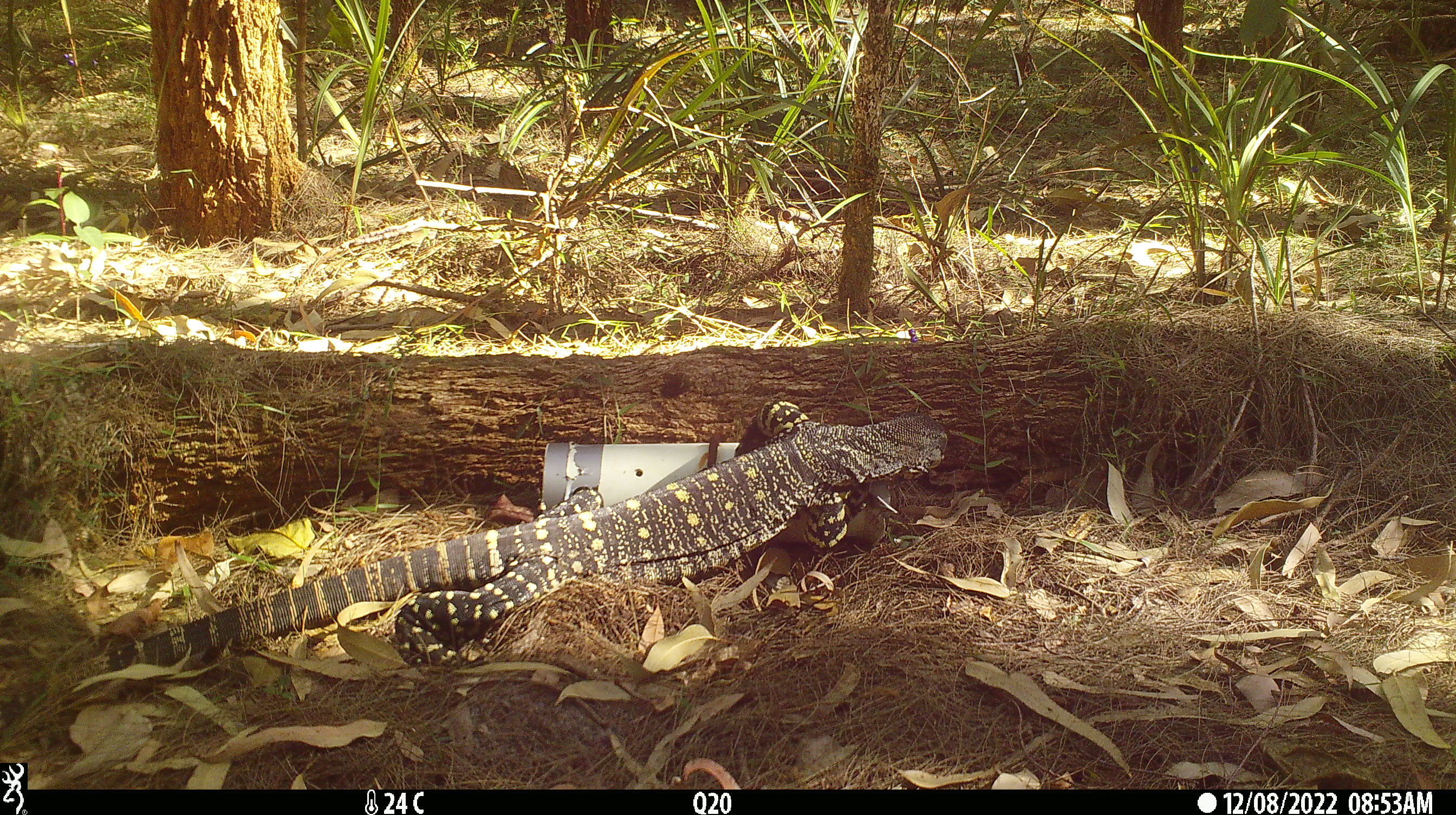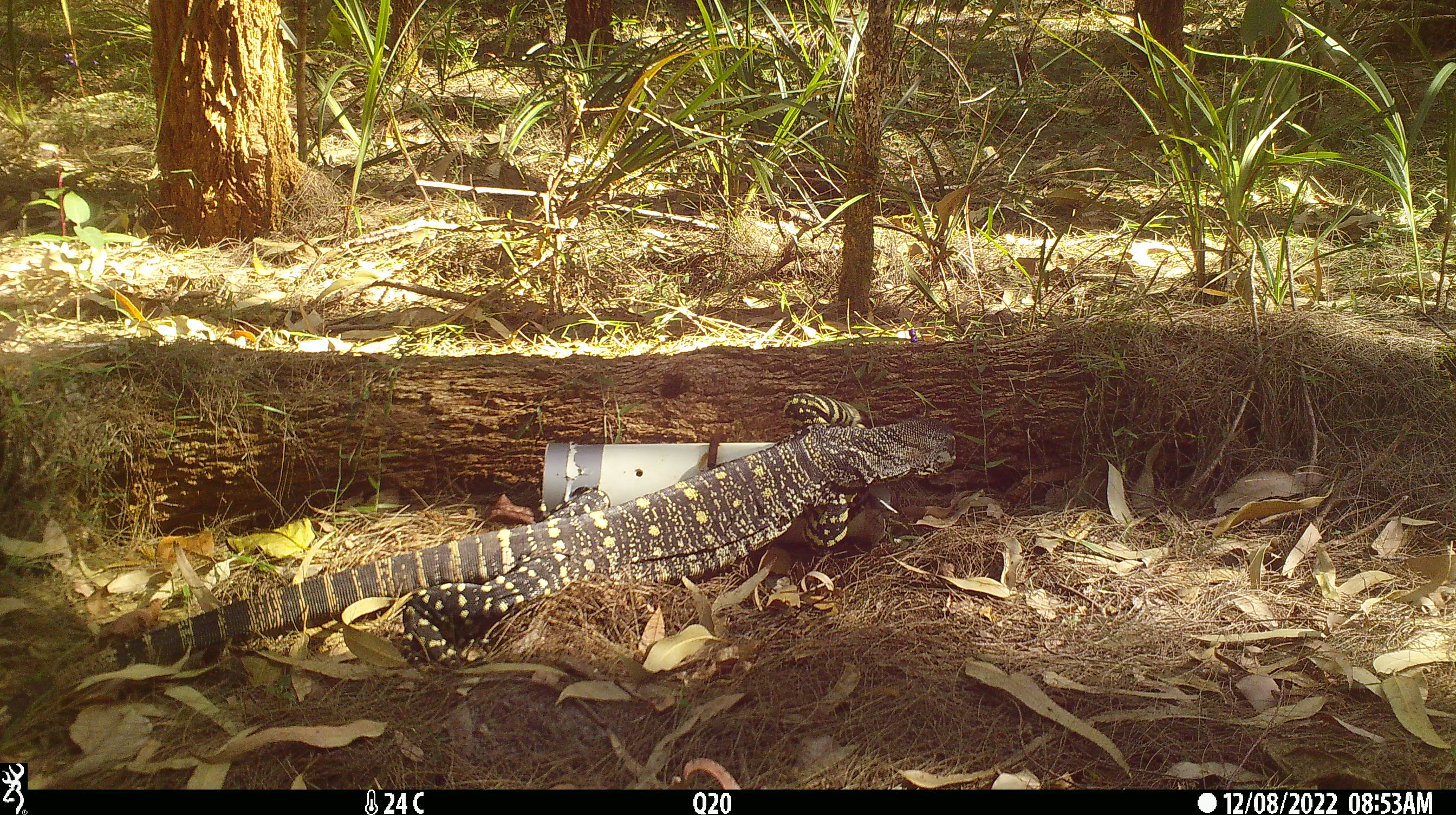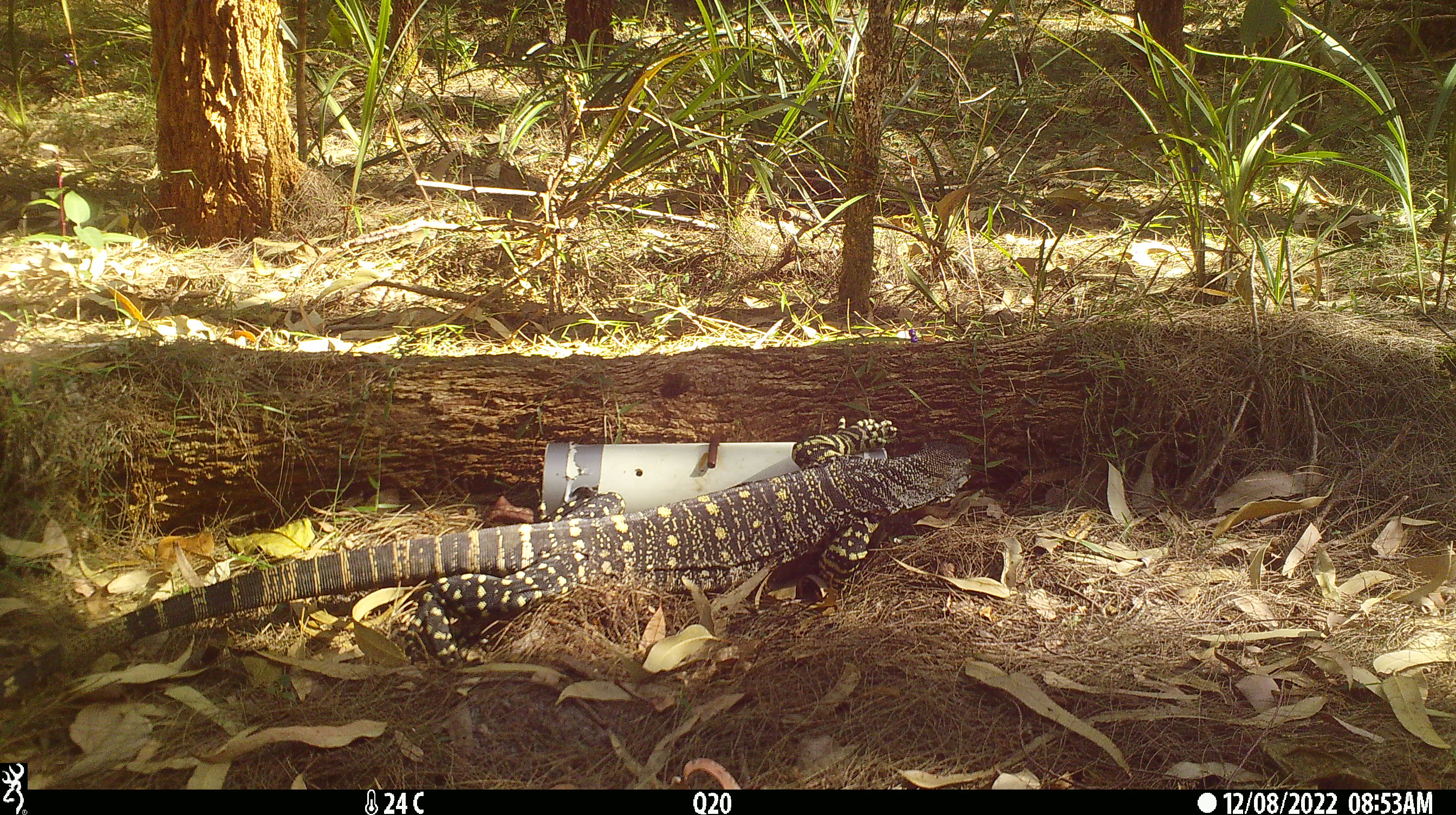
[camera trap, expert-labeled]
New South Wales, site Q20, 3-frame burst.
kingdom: Animalia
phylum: Chordata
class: Reptilia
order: Squamata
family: Varanidae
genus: Varanus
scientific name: Varanus varius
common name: lace monitor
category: goanna